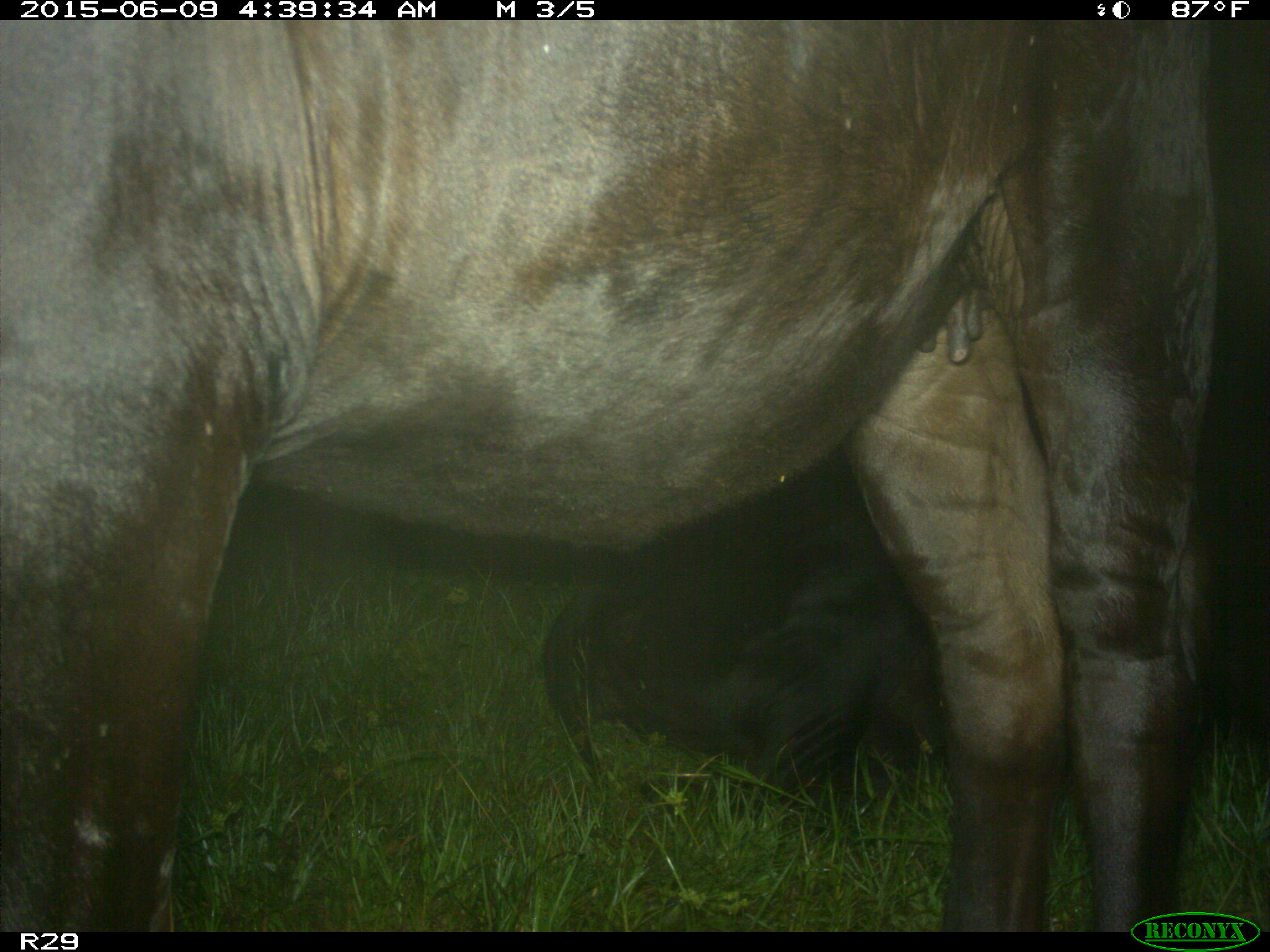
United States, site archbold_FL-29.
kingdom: Animalia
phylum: Chordata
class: Mammalia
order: Artiodactyla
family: Bovidae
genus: Bos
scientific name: Bos taurus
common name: domestic cow